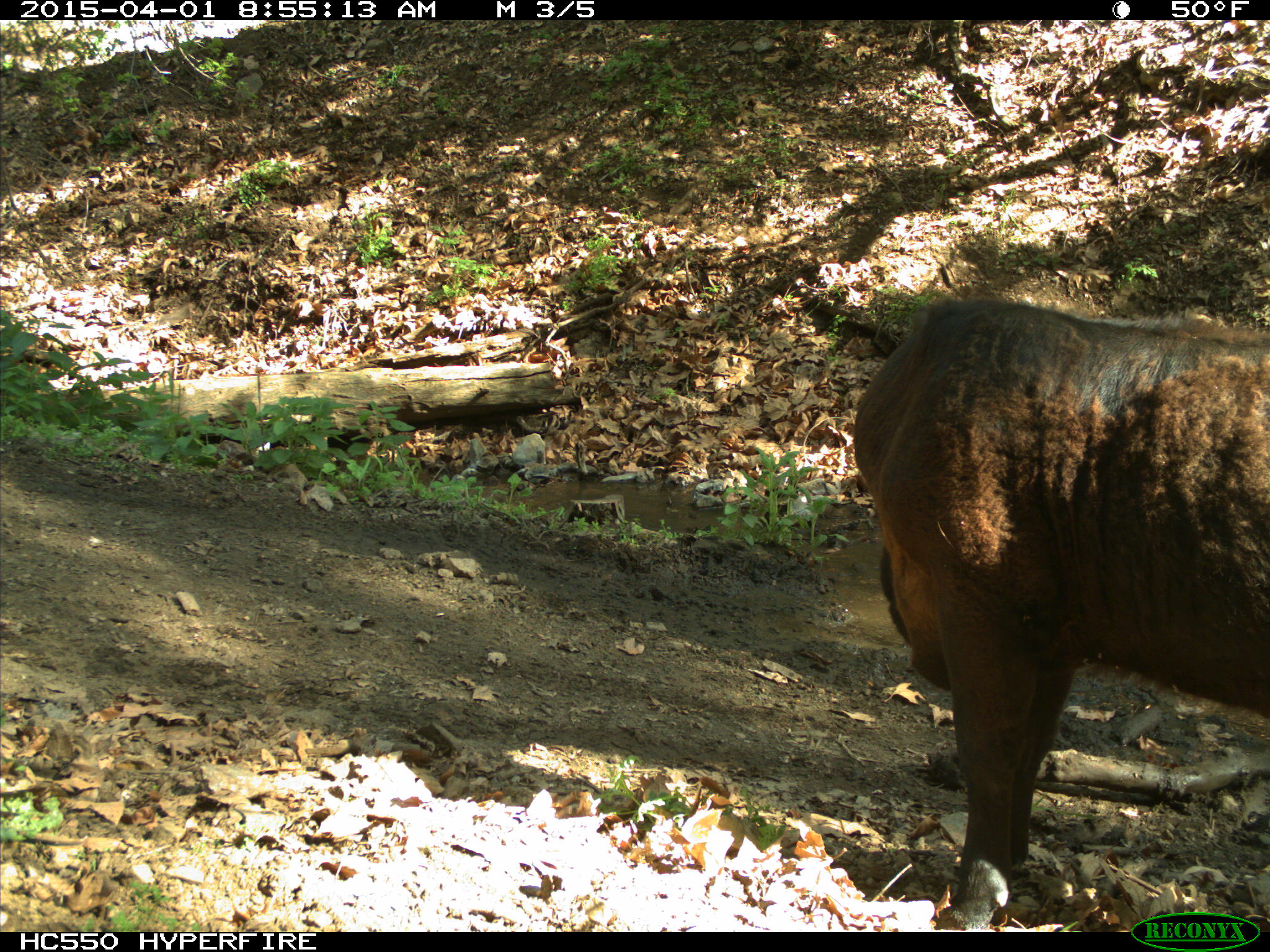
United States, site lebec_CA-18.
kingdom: Animalia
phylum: Chordata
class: Mammalia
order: Artiodactyla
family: Bovidae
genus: Bos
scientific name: Bos taurus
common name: domestic cow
Bos taurus (domestic cow).